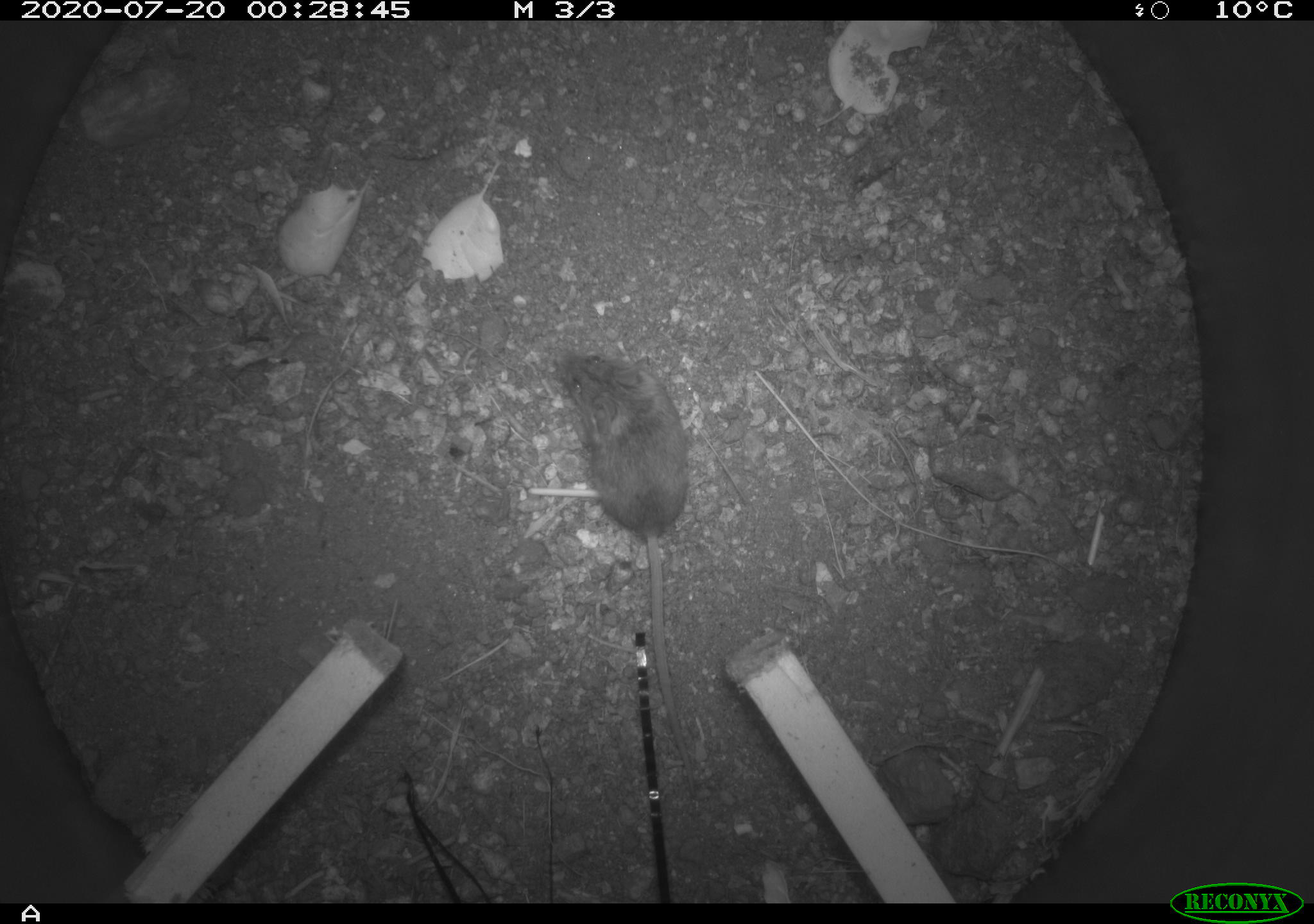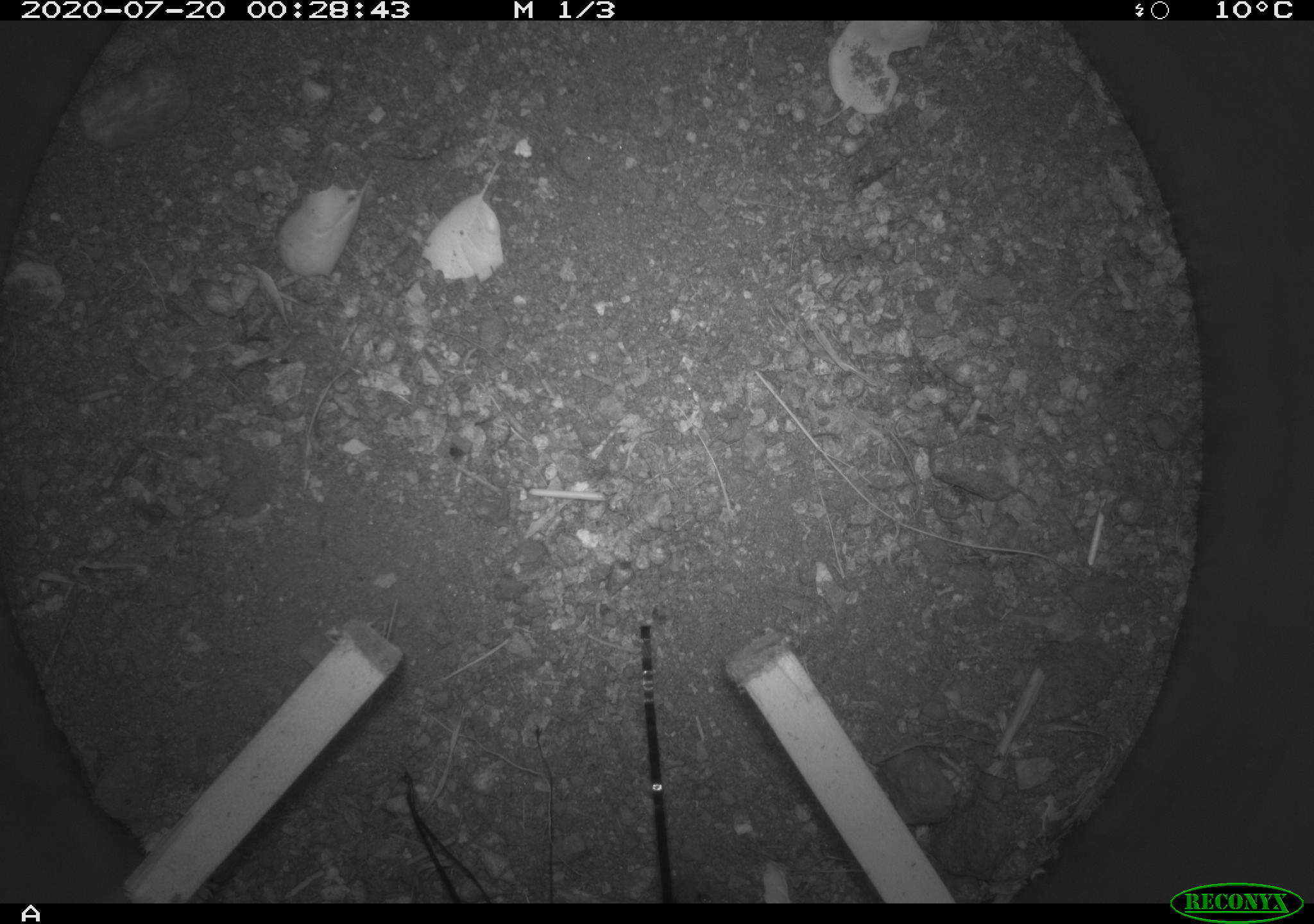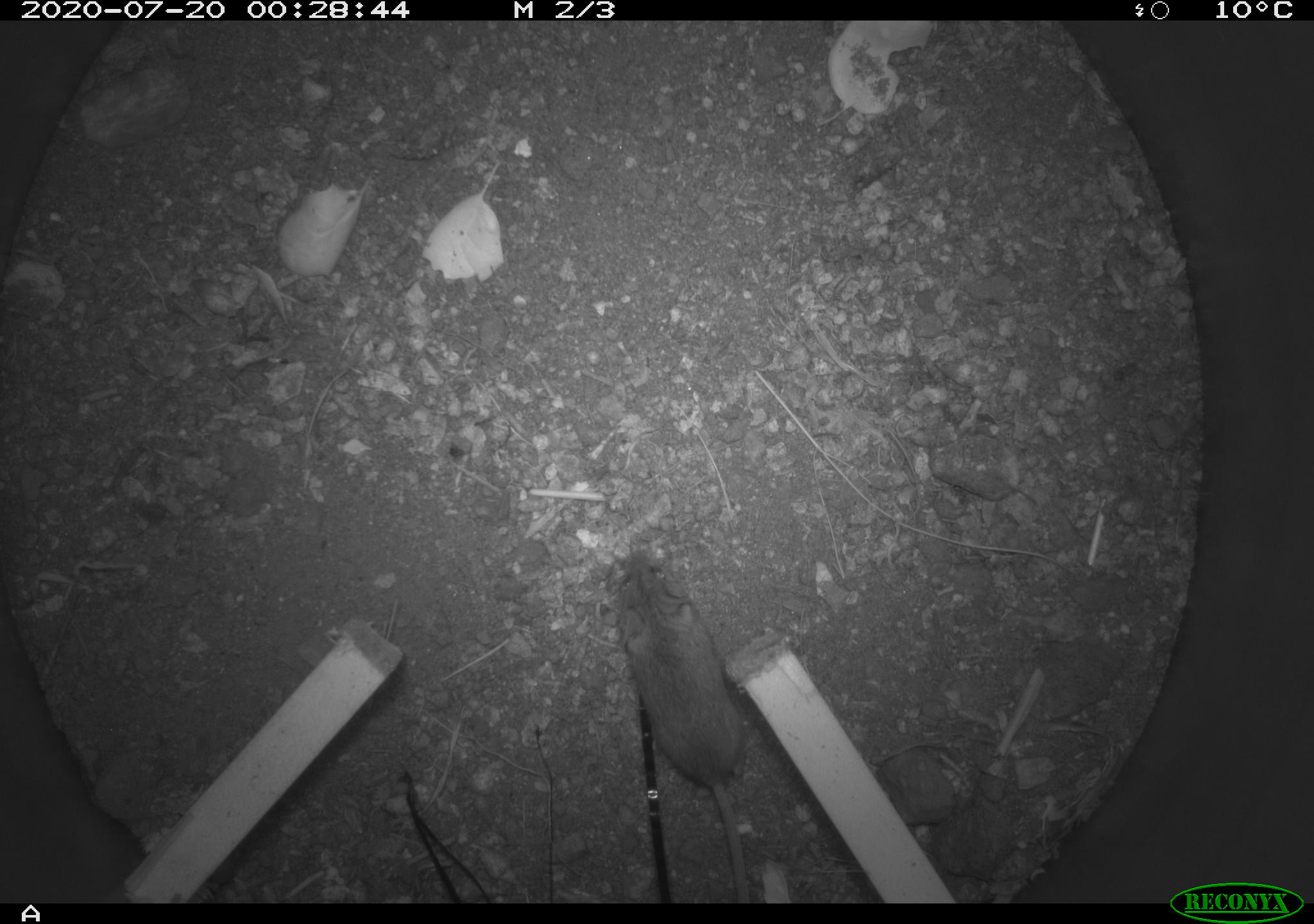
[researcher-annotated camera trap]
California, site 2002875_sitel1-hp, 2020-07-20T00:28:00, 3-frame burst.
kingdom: Animalia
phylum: Chordata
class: Mammalia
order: Rodentia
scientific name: Rodentia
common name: rodent